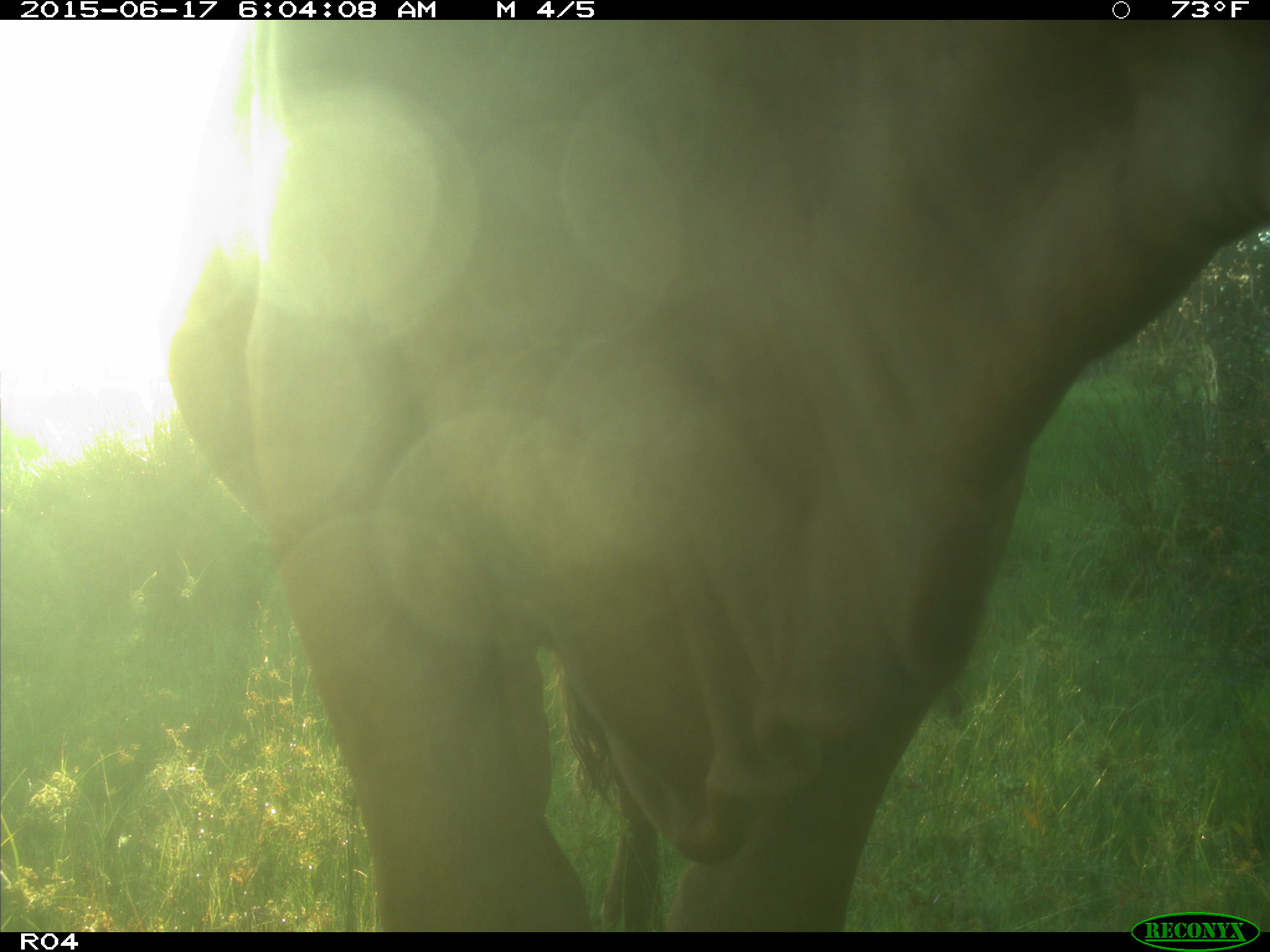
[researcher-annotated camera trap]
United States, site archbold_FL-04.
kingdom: Animalia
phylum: Chordata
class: Mammalia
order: Artiodactyla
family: Bovidae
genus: Bos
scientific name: Bos taurus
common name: domestic cow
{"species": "Bos taurus (domestic cow)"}